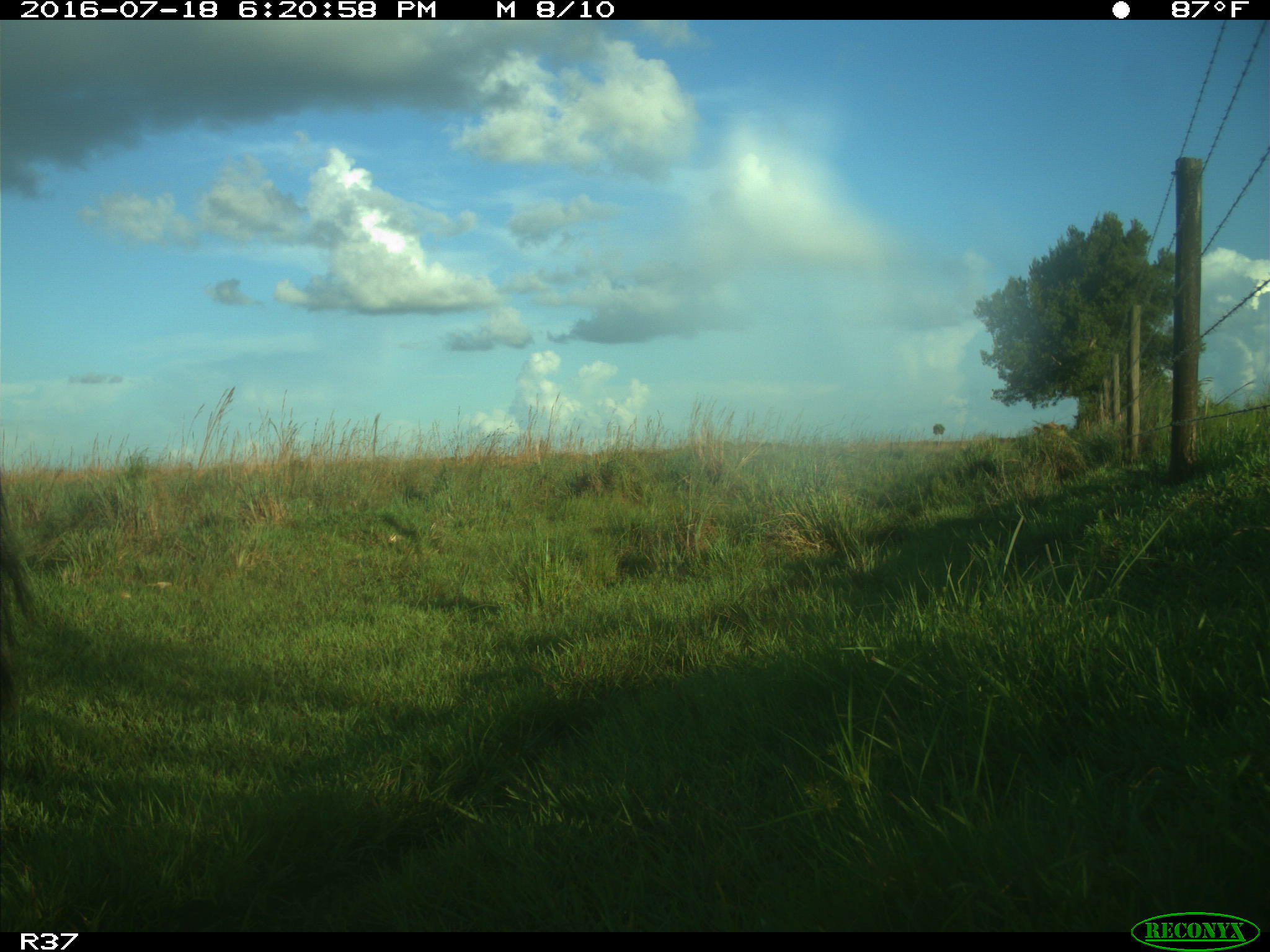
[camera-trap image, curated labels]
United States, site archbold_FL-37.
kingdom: Animalia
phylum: Chordata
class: Mammalia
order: Artiodactyla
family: Bovidae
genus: Bos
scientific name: Bos taurus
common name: domestic cow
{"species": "Bos taurus (domestic cow)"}